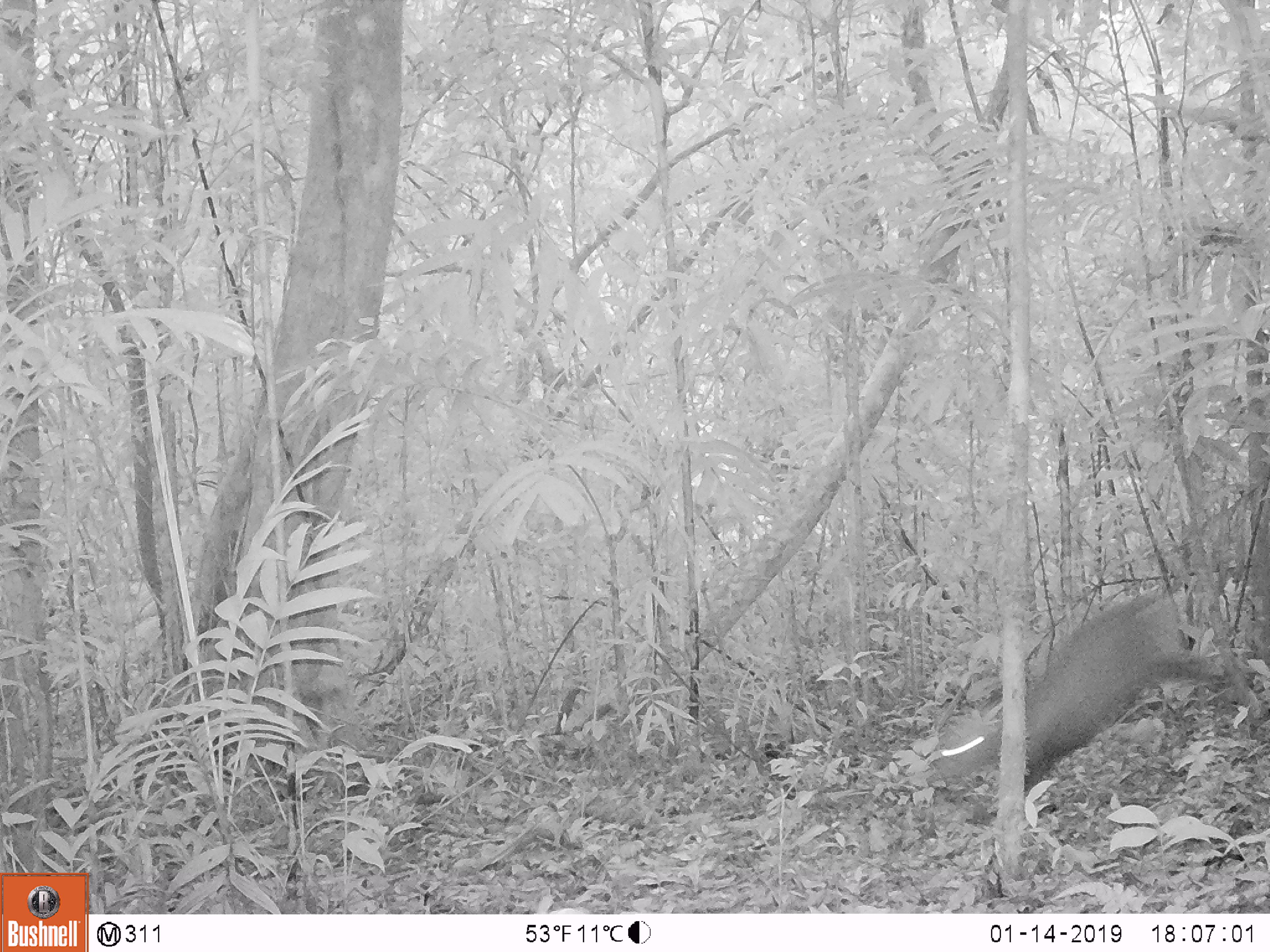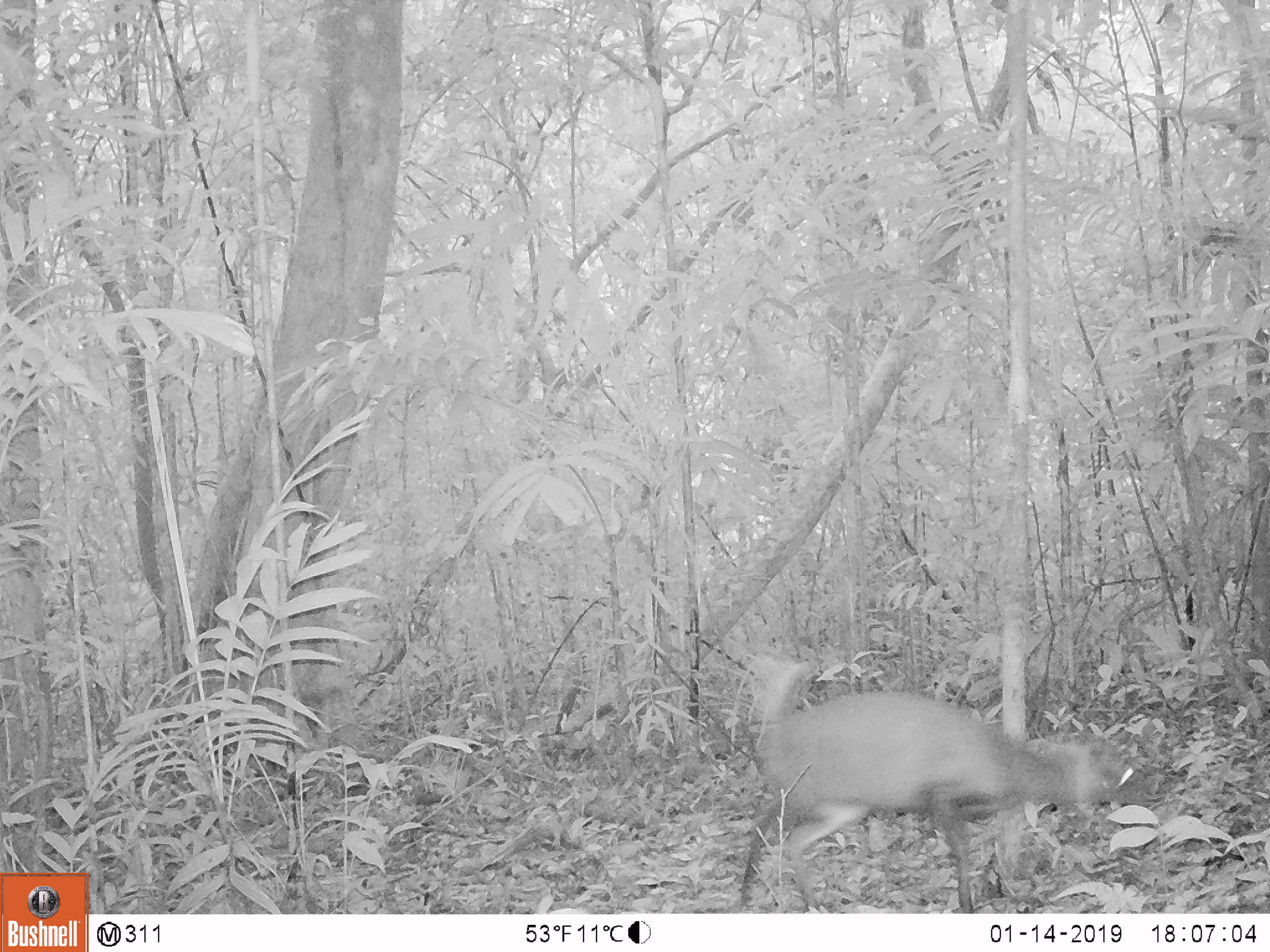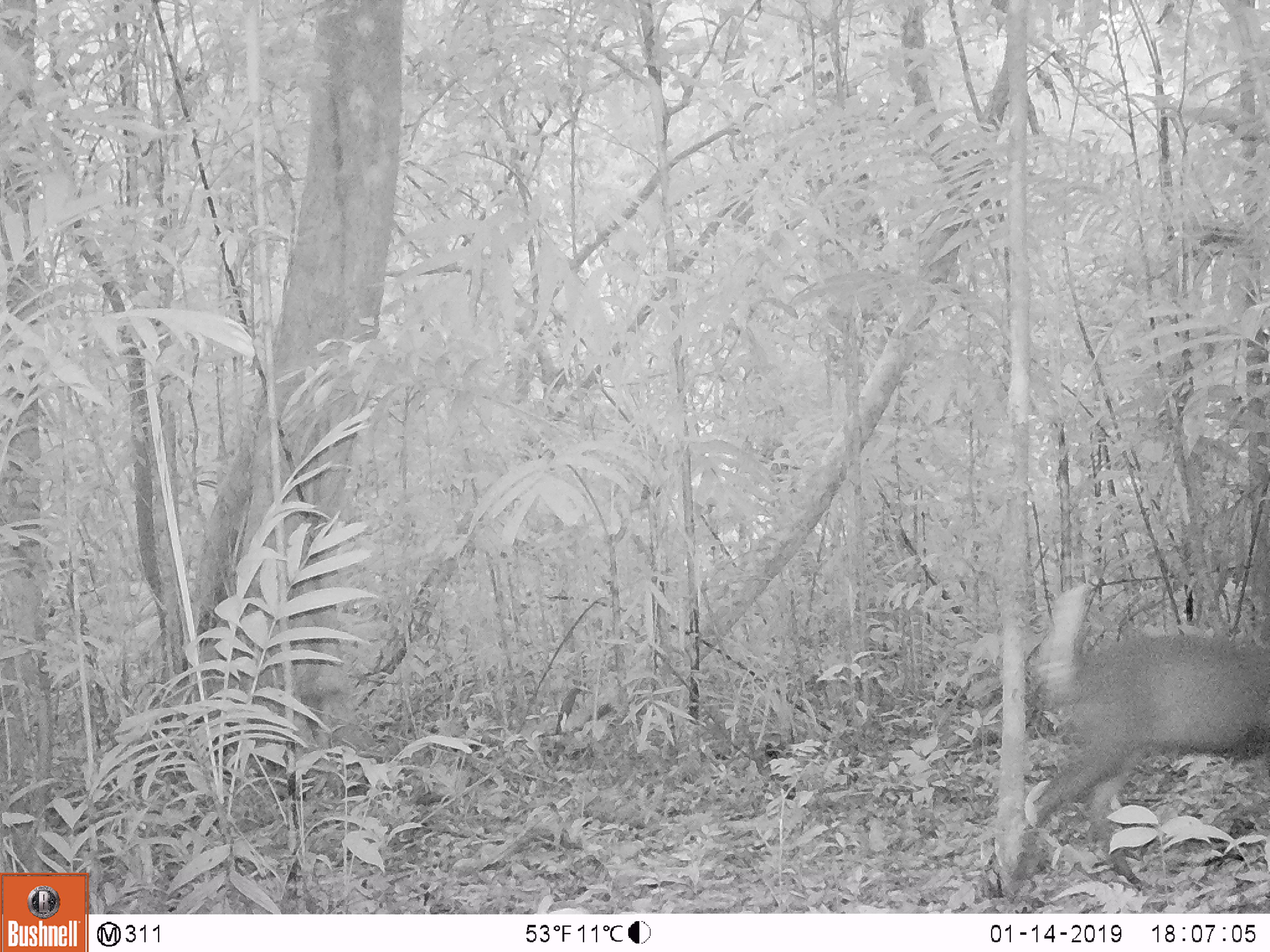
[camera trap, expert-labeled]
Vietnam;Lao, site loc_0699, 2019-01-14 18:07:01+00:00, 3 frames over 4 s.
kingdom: Animalia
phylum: Chordata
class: Mammalia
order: Artiodactyla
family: Cervidae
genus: Muntiacus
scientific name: Muntiacus rooseveltorum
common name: roosevelt's muntjac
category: roosevelts muntjac group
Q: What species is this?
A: Roosevelts muntjac group (roosevelt's muntjac) (Muntiacus rooseveltorum).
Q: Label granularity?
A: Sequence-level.